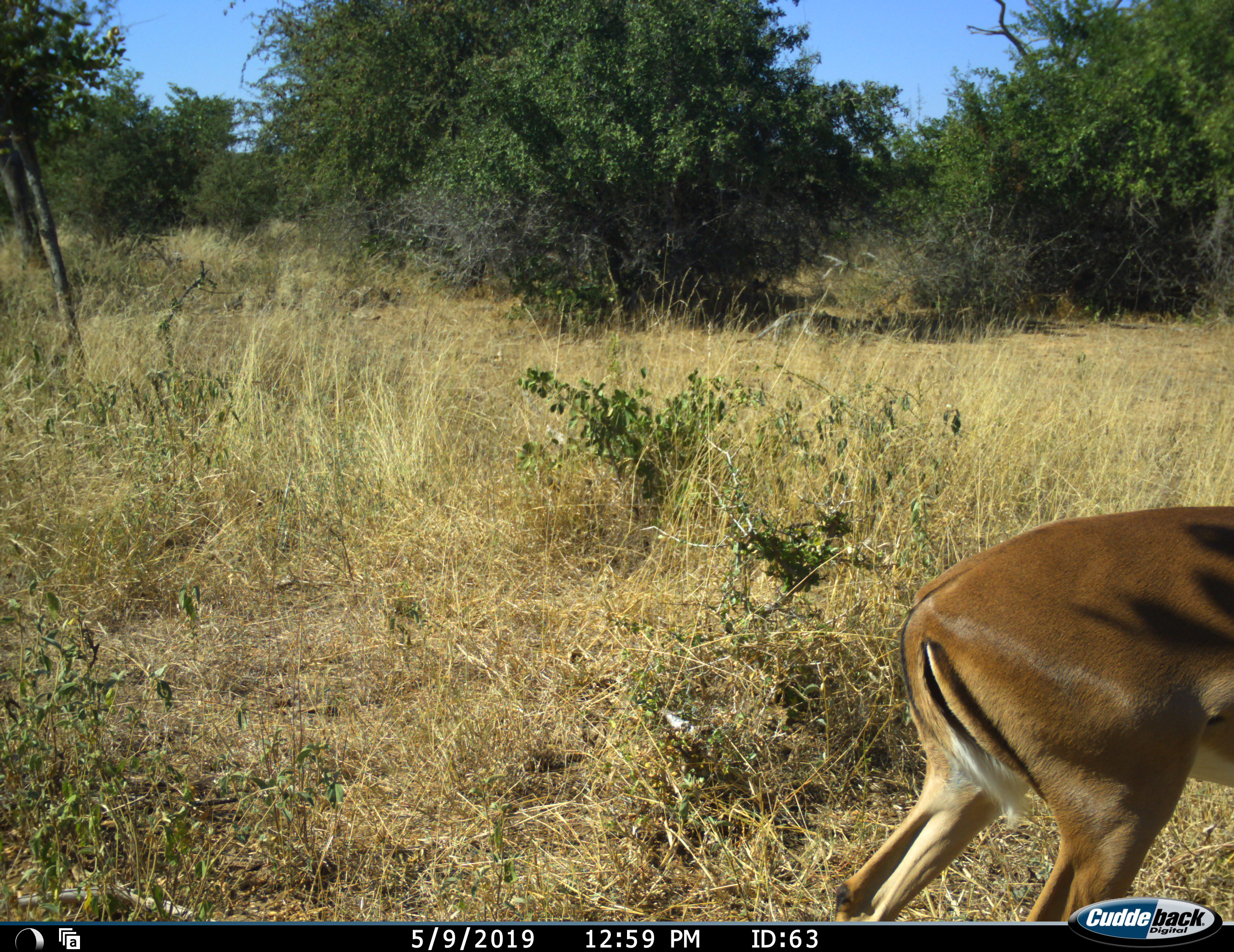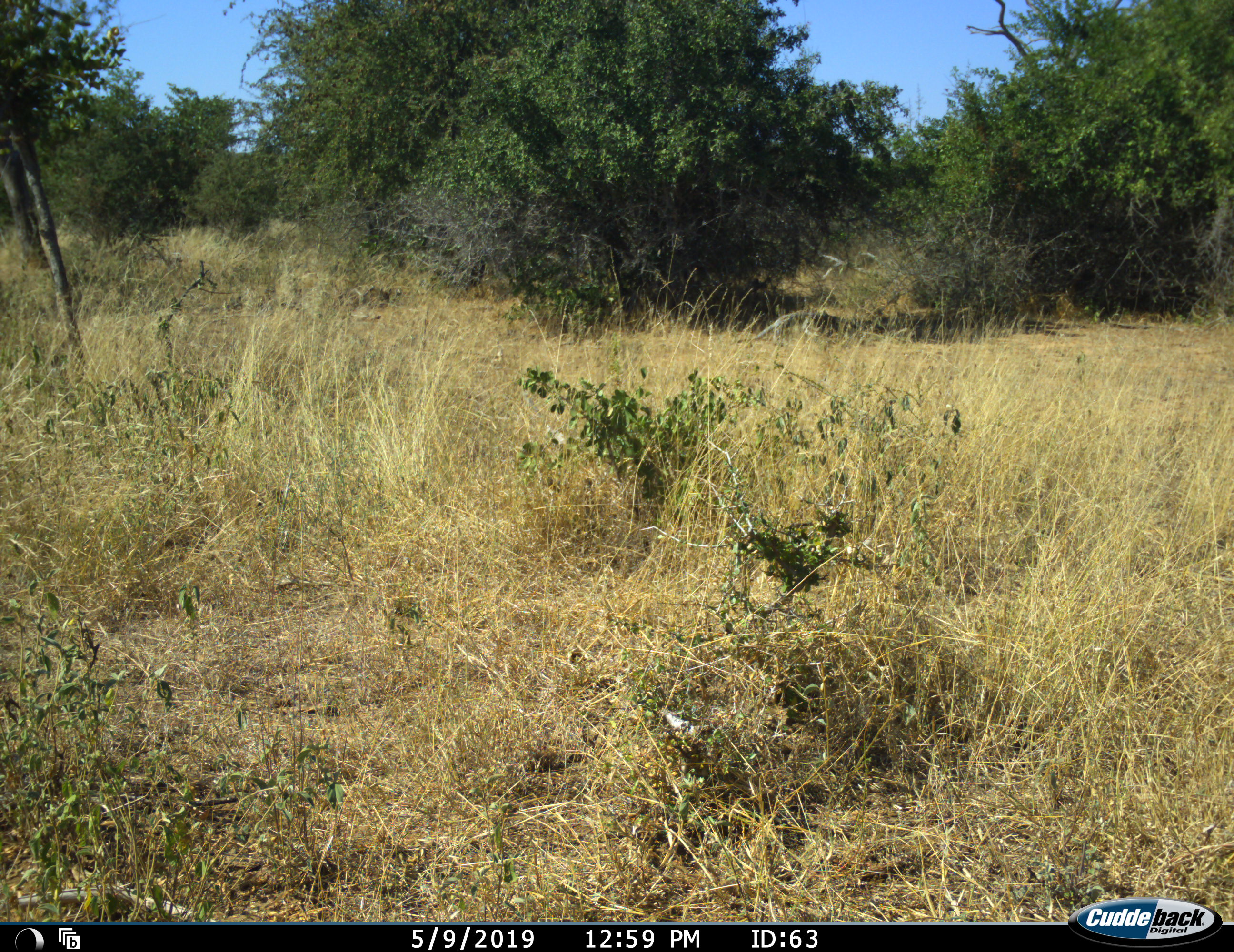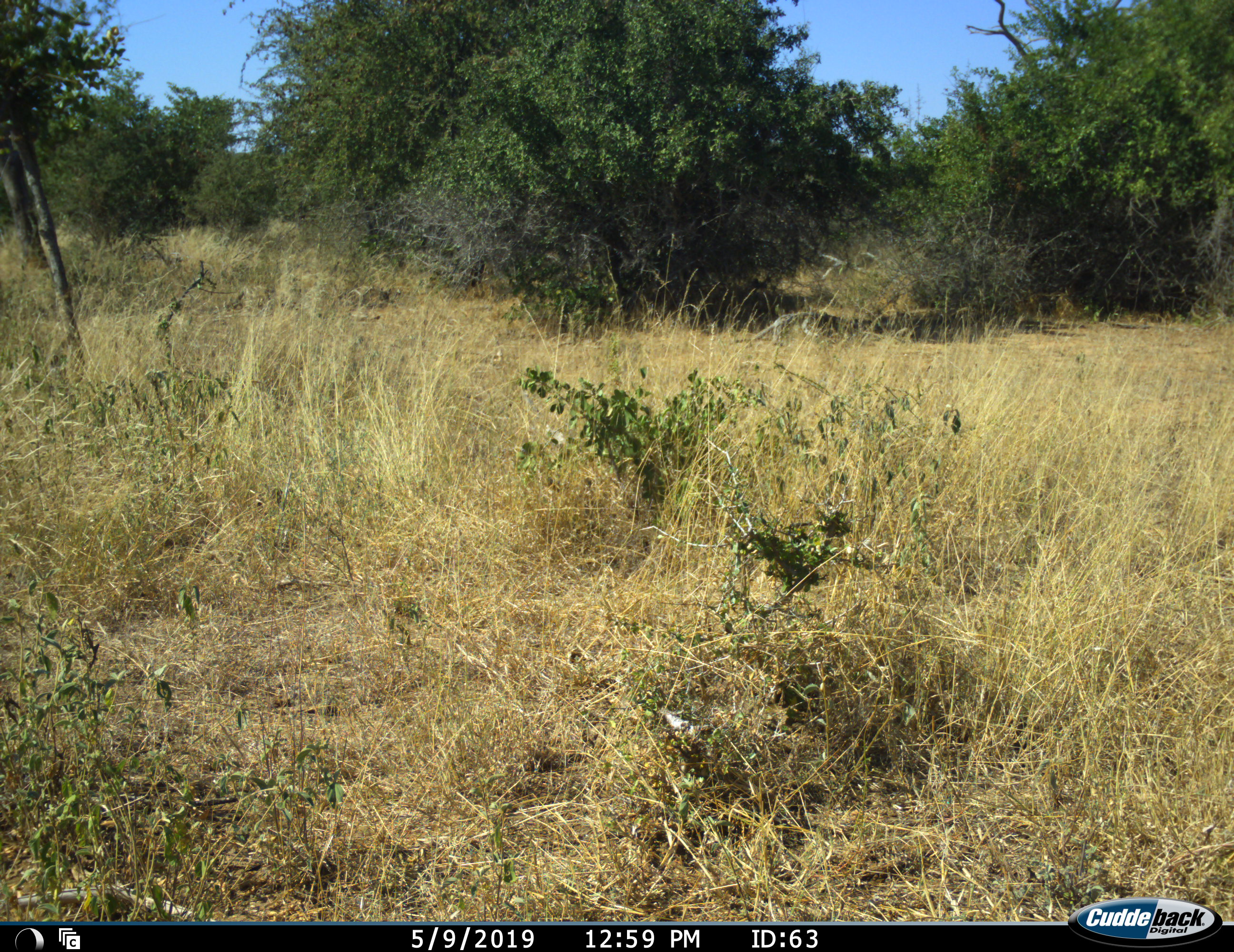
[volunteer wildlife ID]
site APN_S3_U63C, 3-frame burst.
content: unidentified animal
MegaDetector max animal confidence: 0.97